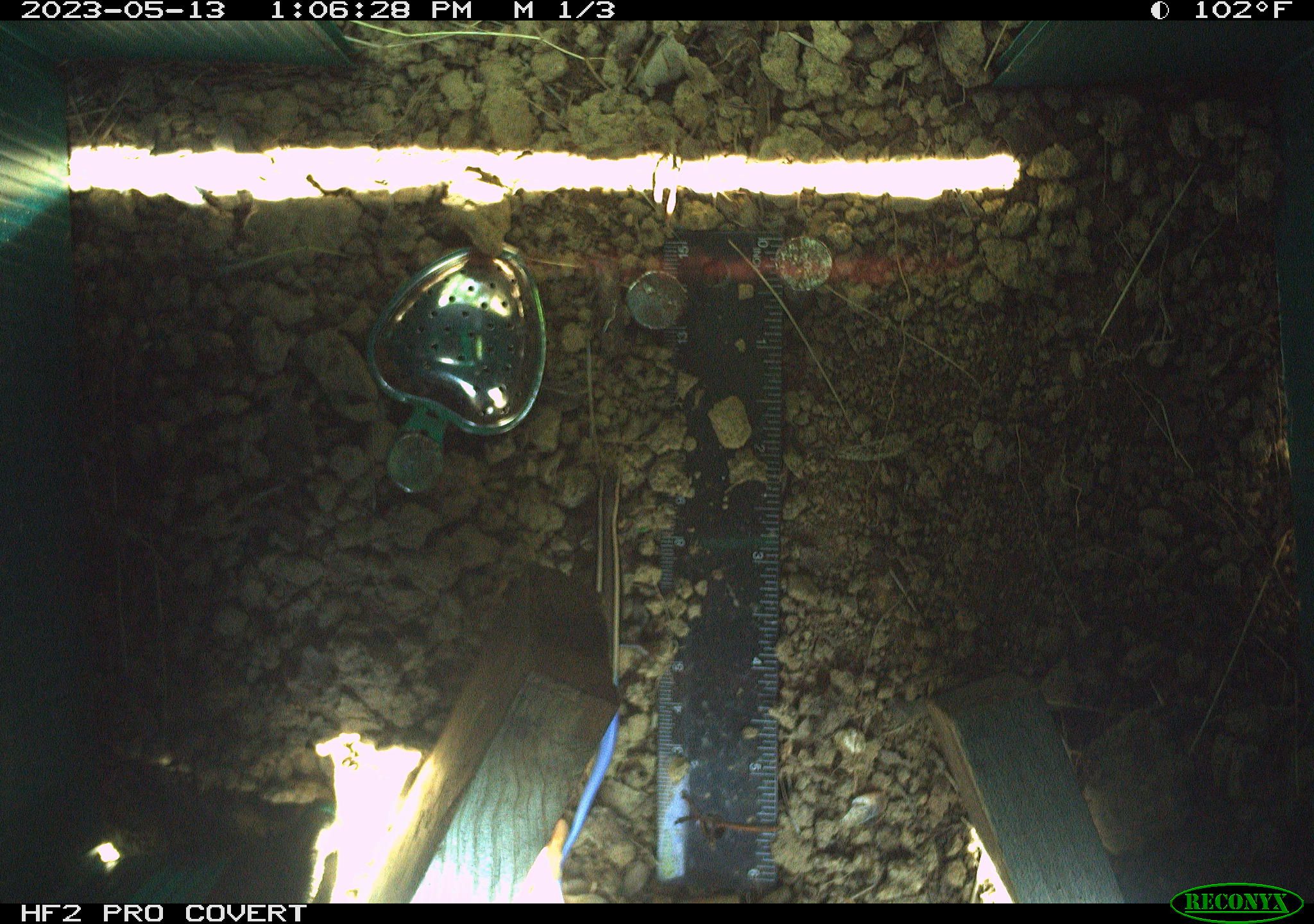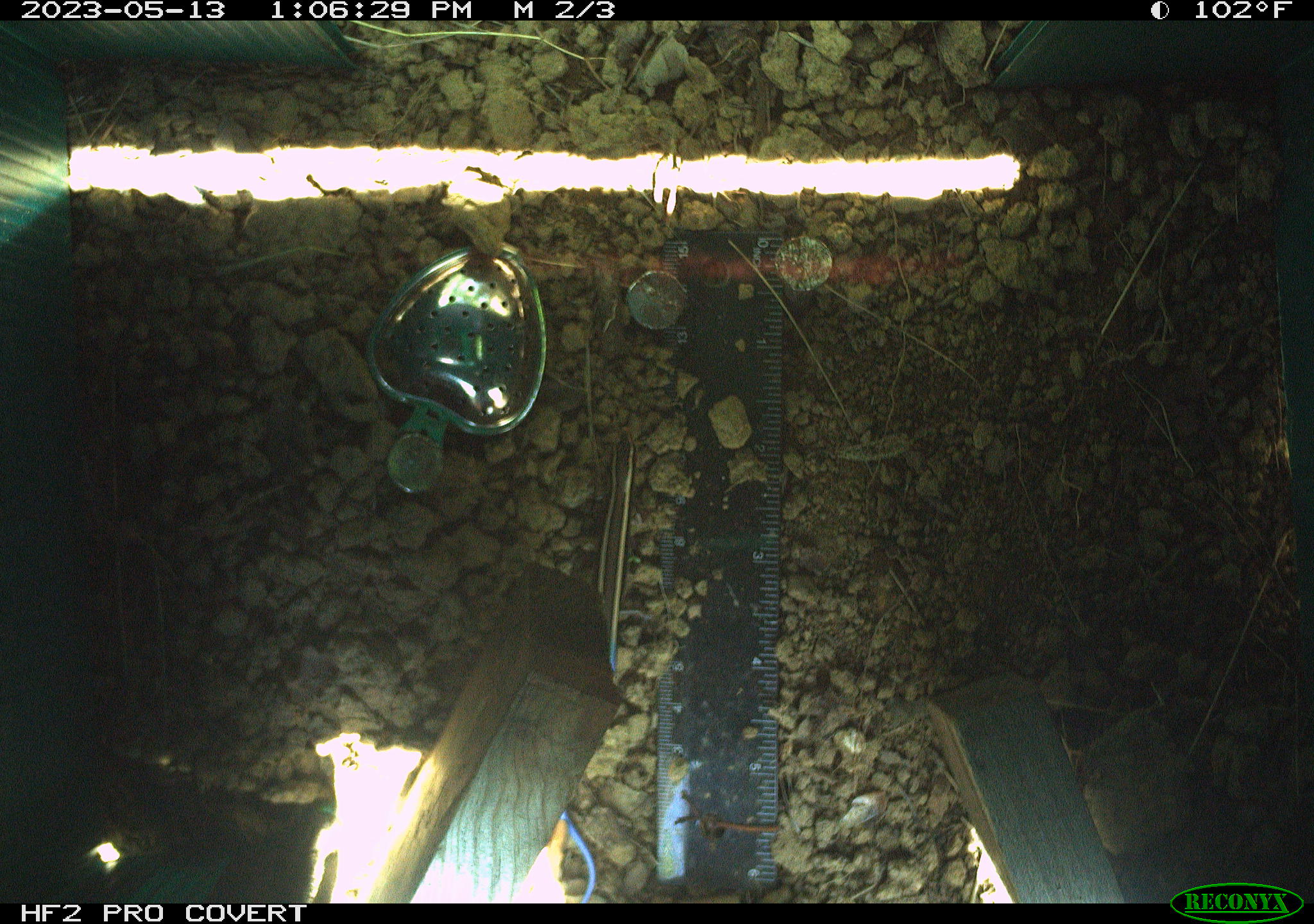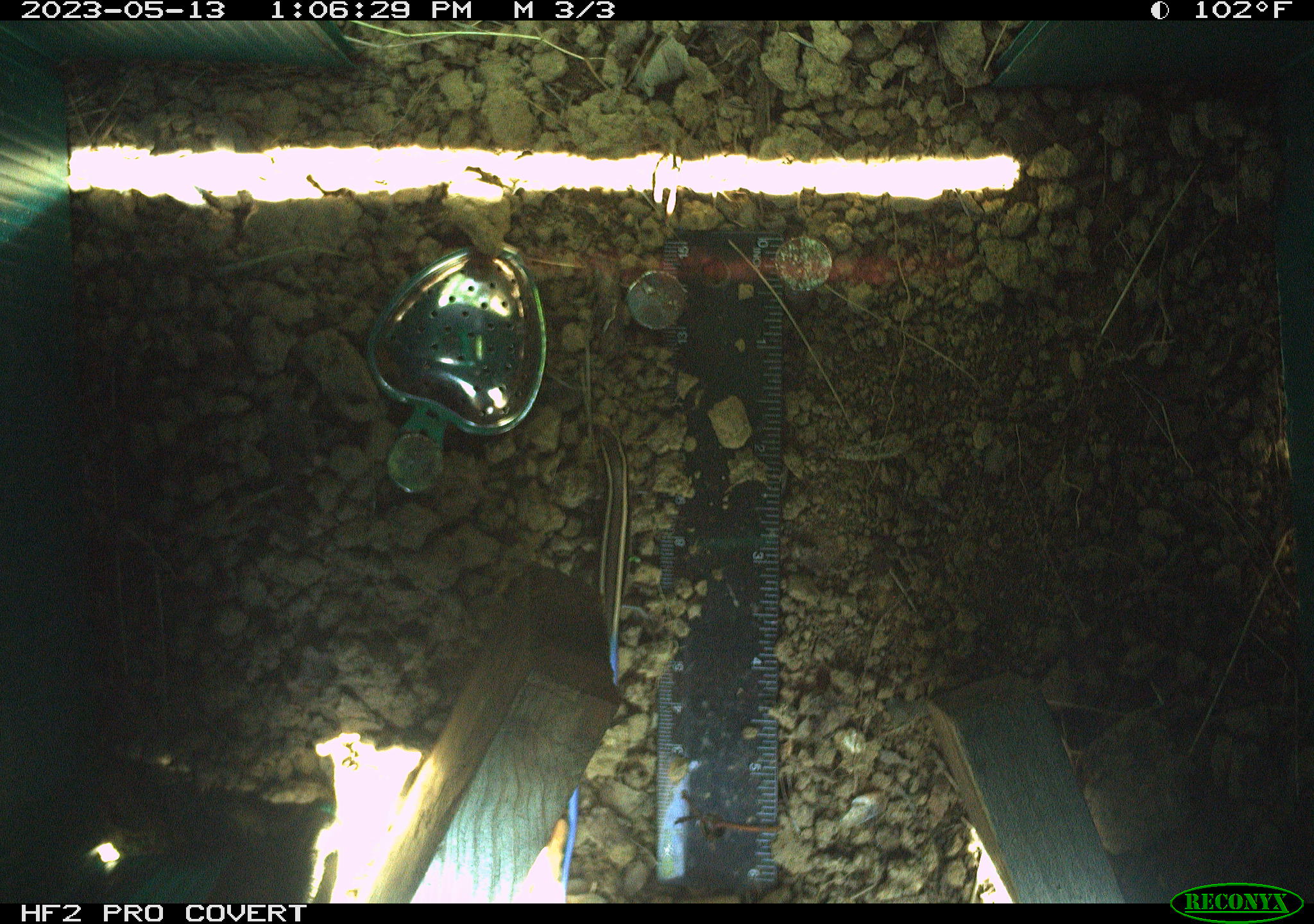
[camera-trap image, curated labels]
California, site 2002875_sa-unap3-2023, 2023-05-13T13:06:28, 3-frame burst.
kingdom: Animalia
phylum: Chordata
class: Reptilia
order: Squamata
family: Scincidae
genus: Plestiodon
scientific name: Plestiodon skiltonianus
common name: western skink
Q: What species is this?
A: Western skink (Plestiodon skiltonianus).